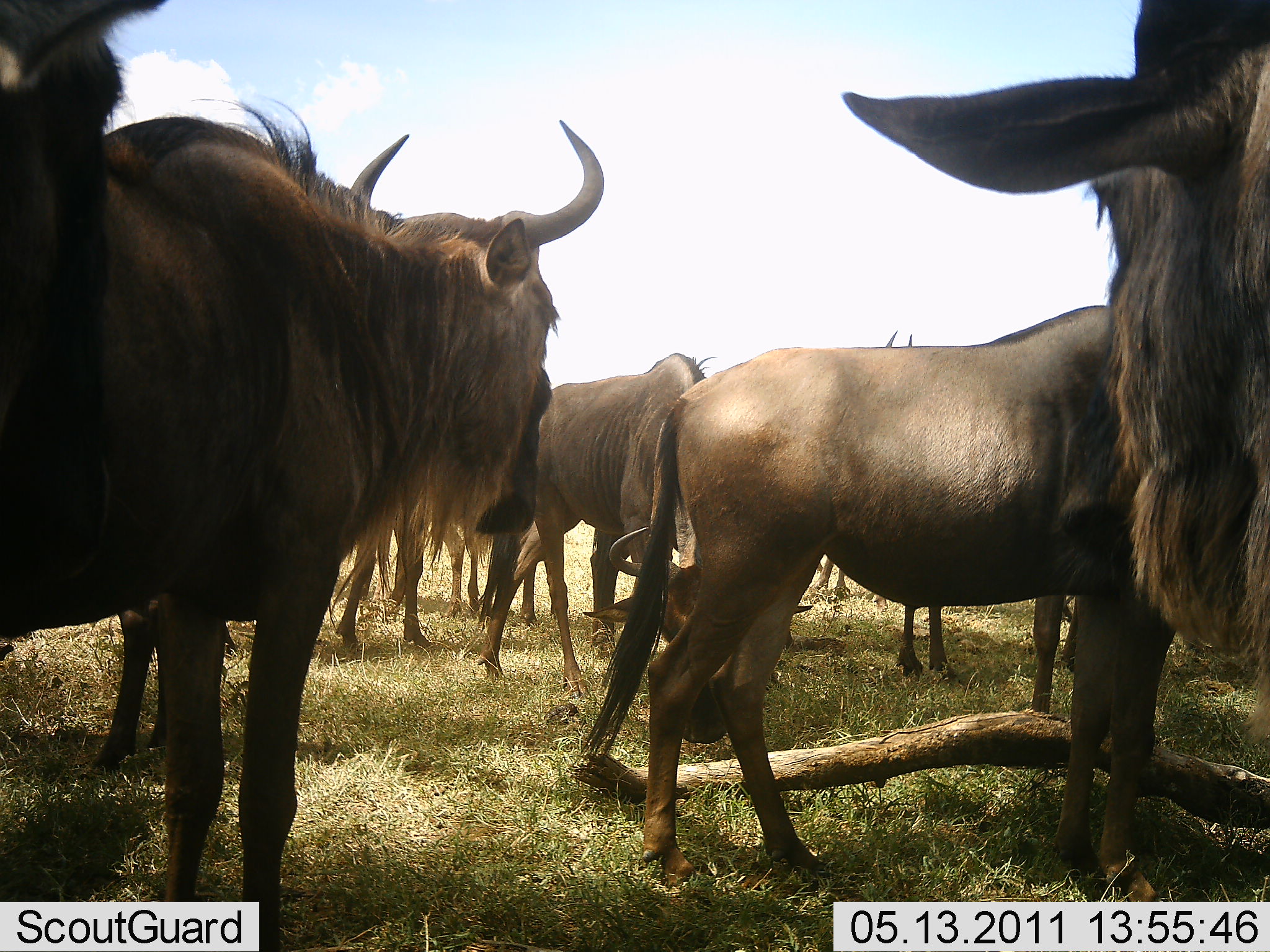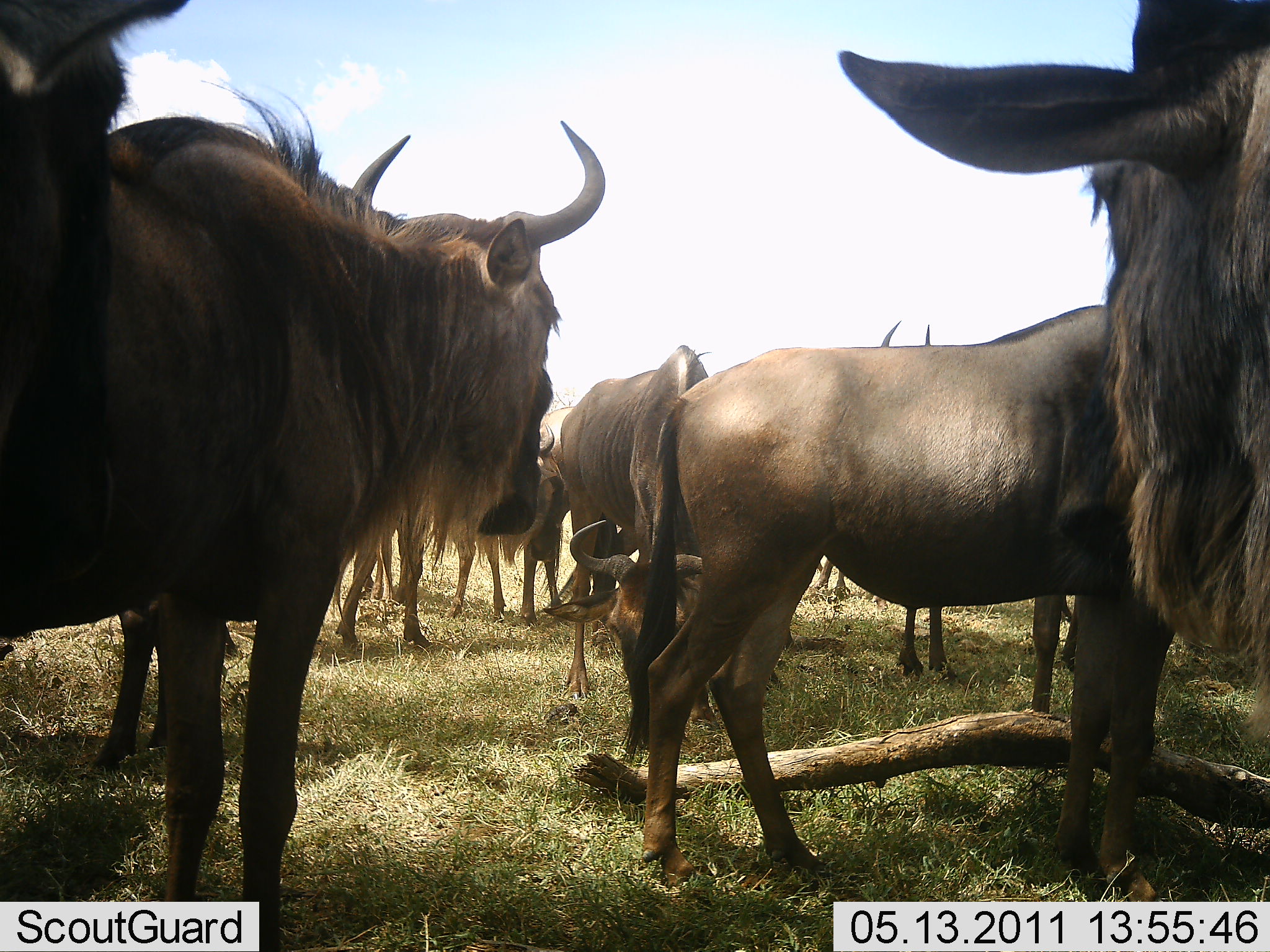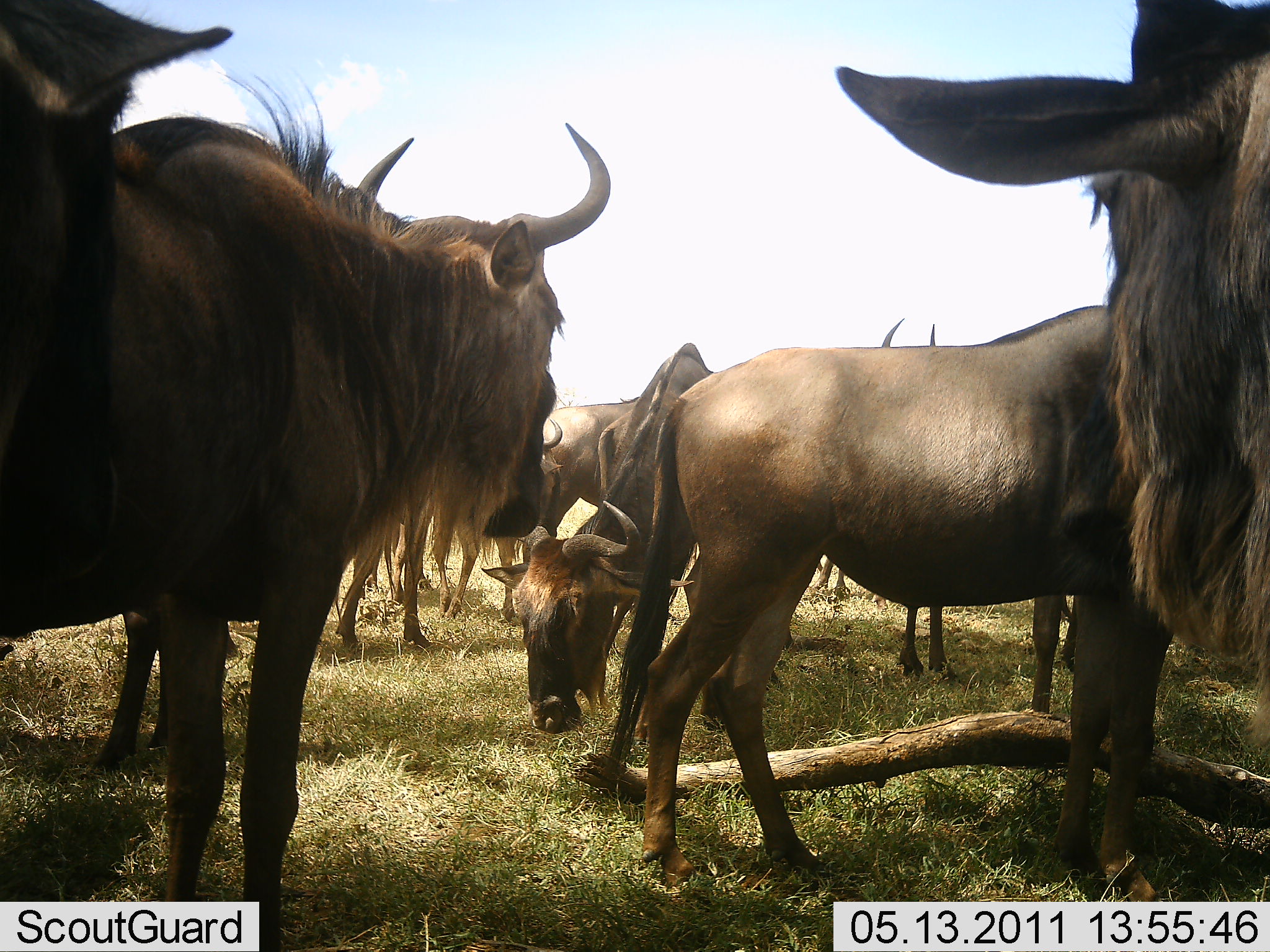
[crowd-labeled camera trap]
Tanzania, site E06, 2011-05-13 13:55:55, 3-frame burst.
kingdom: Animalia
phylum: Chordata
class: Mammalia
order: Artiodactyla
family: Bovidae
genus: Connochaetes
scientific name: Connochaetes taurinus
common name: blue wildebeest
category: wildebeest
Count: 11-50.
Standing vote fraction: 100%.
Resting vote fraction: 27%.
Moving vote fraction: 9%.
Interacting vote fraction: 9%.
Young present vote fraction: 9%.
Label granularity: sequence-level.